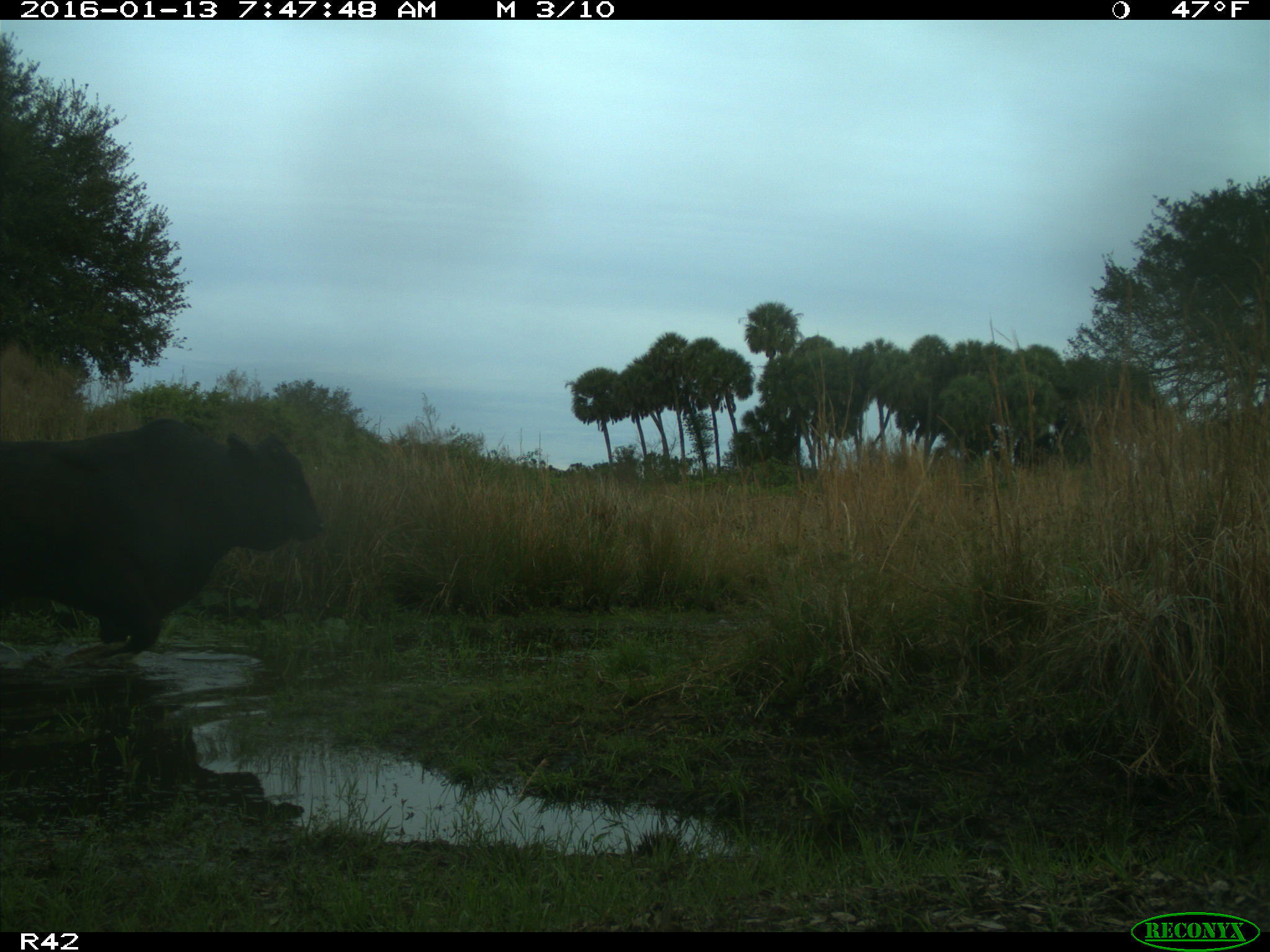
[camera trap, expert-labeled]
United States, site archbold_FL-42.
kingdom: Animalia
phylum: Chordata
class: Mammalia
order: Artiodactyla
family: Bovidae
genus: Bos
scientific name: Bos taurus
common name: domestic cow